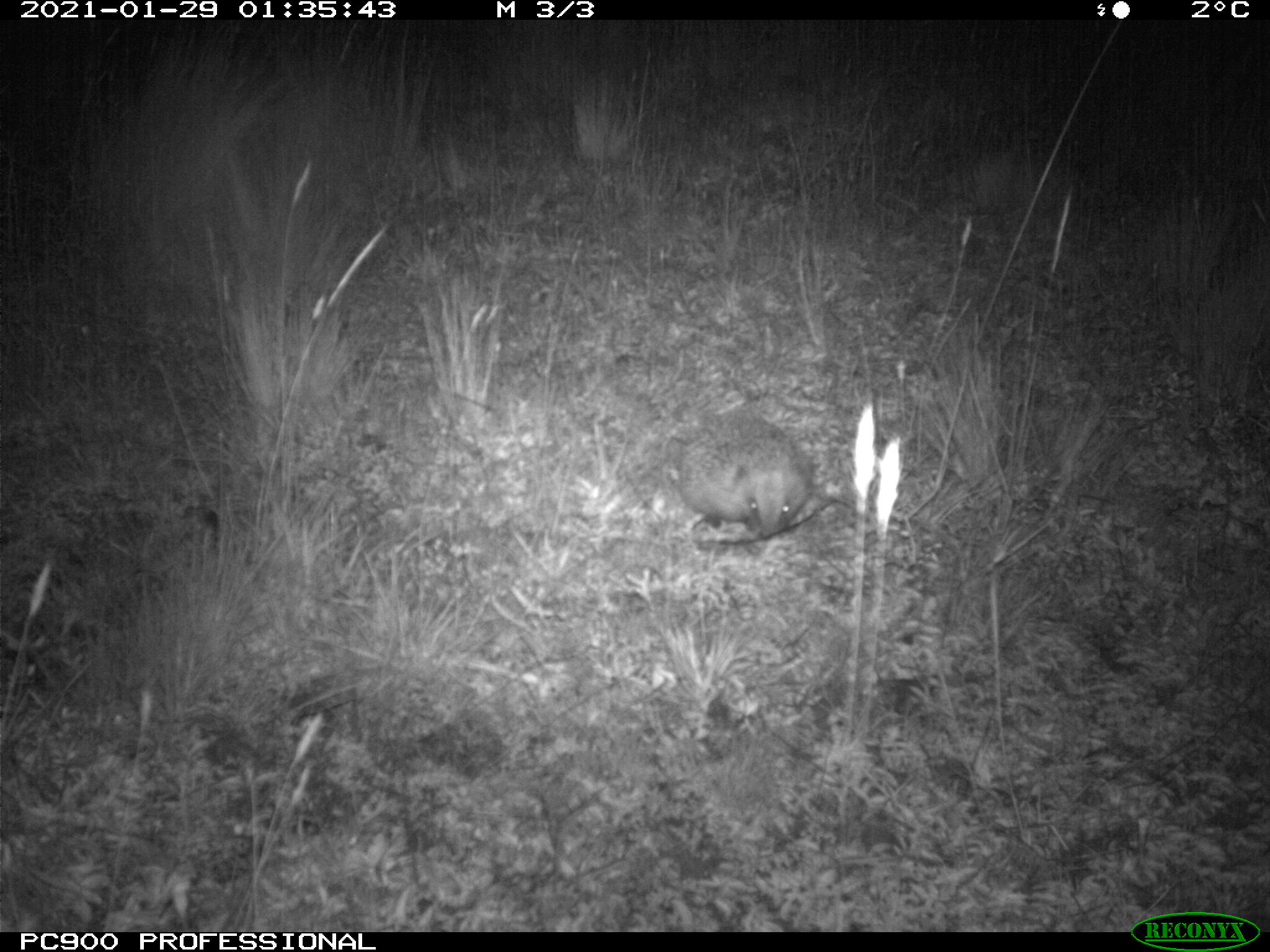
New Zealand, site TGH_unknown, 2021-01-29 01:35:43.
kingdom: Animalia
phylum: Chordata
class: Mammalia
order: Eulipotyphla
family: Erinaceidae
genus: Erinaceus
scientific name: Erinaceus europaeus europaeus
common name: european hedgehog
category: hedgehog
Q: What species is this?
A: Hedgehog (european hedgehog) (Erinaceus europaeus europaeus).